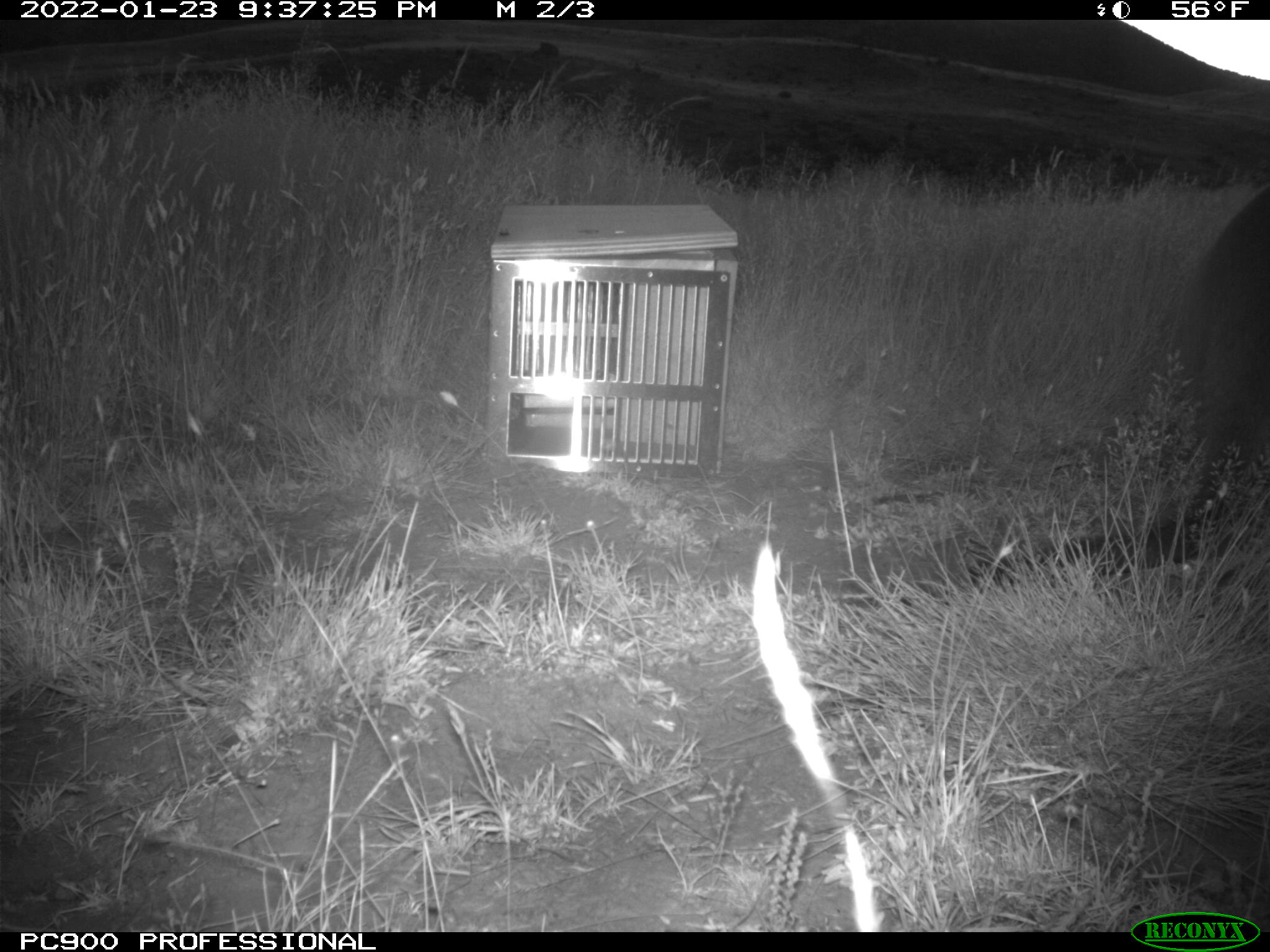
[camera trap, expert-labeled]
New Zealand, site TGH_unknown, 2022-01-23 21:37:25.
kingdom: Animalia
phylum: Chordata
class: Mammalia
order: Diprotodontia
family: Macropodidae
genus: Notamacropus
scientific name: Notamacropus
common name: wallaby